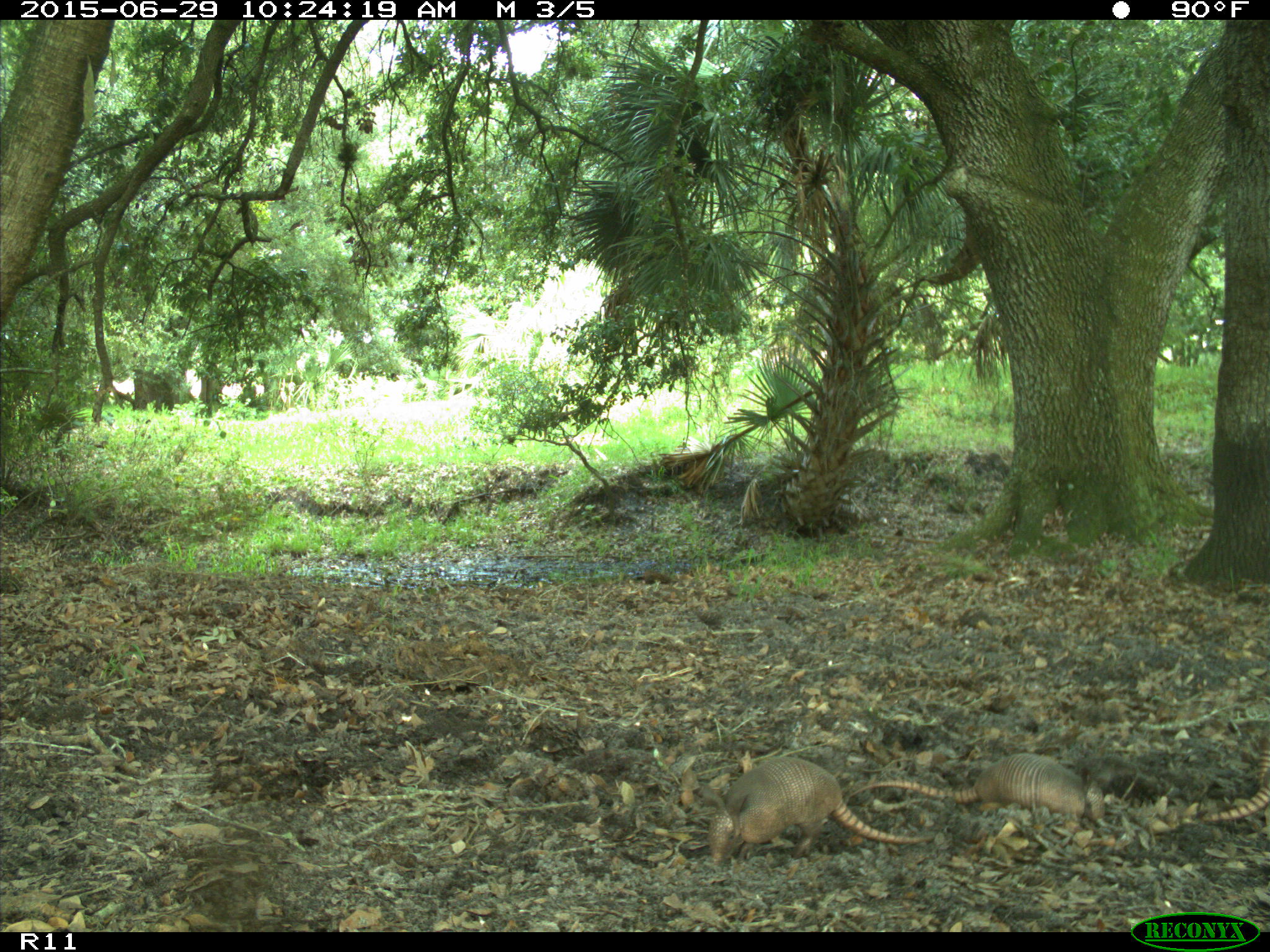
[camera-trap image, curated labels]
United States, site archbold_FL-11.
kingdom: Animalia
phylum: Chordata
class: Mammalia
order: Cingulata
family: Dasypodidae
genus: Dasypus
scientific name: Dasypus novemcinctus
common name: nine-banded armadillo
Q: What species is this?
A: Dasypus novemcinctus (nine-banded armadillo).